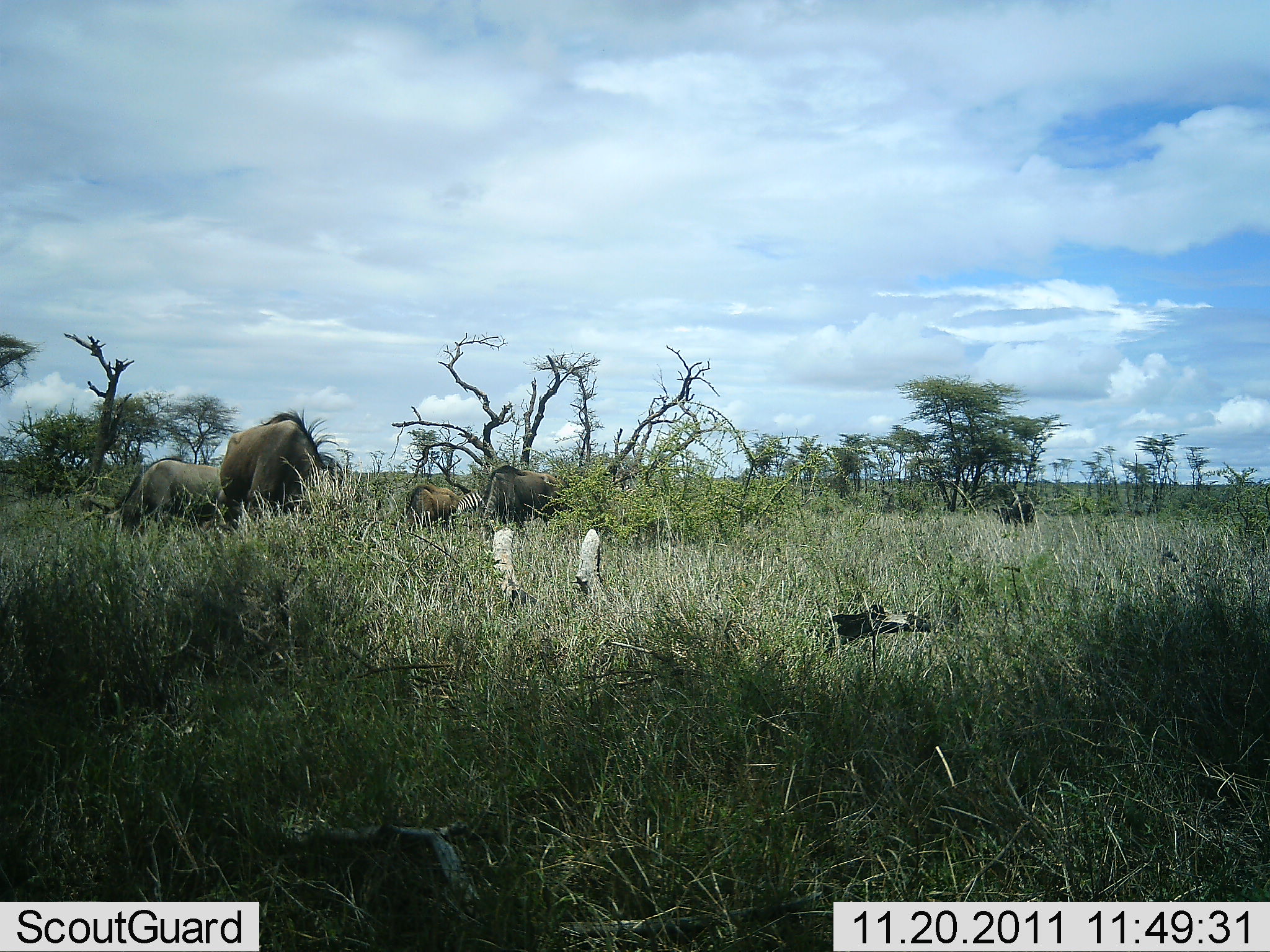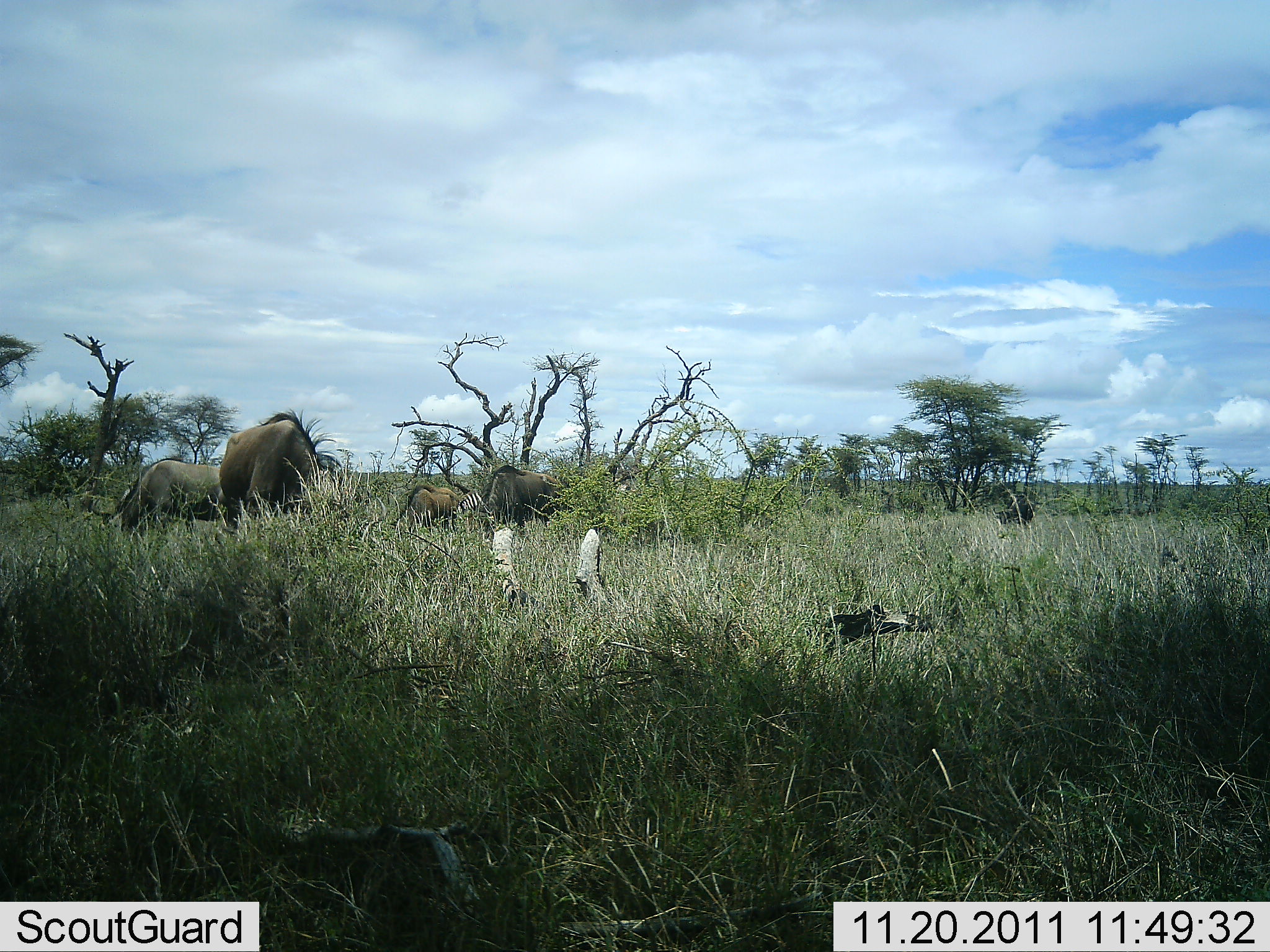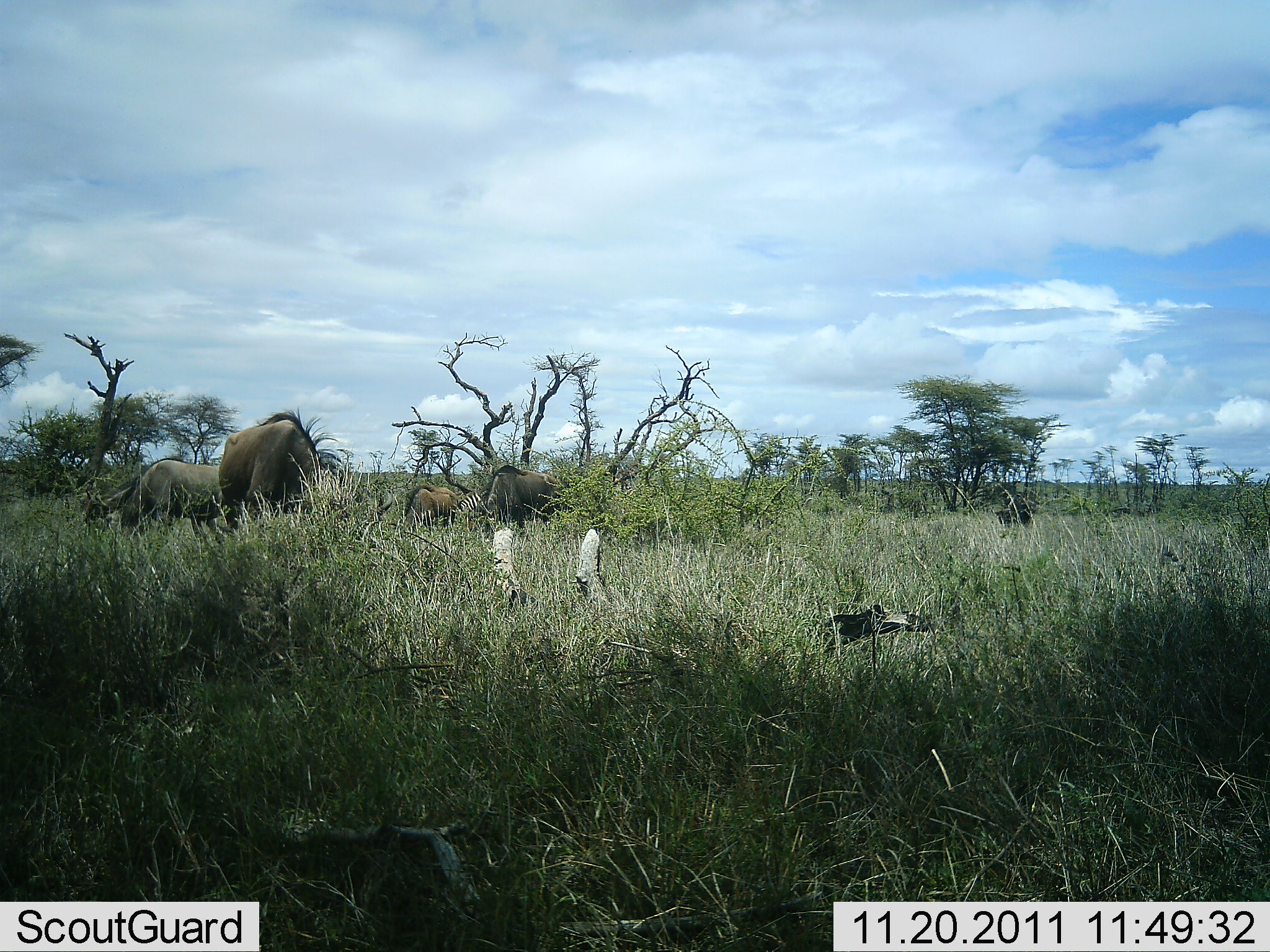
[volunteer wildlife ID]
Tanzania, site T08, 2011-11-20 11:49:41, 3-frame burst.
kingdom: Animalia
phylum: Chordata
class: Mammalia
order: Artiodactyla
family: Bovidae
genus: Connochaetes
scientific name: Connochaetes taurinus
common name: blue wildebeest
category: wildebeest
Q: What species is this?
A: Wildebeest (blue wildebeest) (Connochaetes taurinus).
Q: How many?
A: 4.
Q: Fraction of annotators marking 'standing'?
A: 40%.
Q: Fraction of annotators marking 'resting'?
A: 0%.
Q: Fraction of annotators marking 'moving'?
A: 7%.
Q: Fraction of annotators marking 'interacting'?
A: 0%.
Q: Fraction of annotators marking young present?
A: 7%.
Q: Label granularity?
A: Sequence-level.